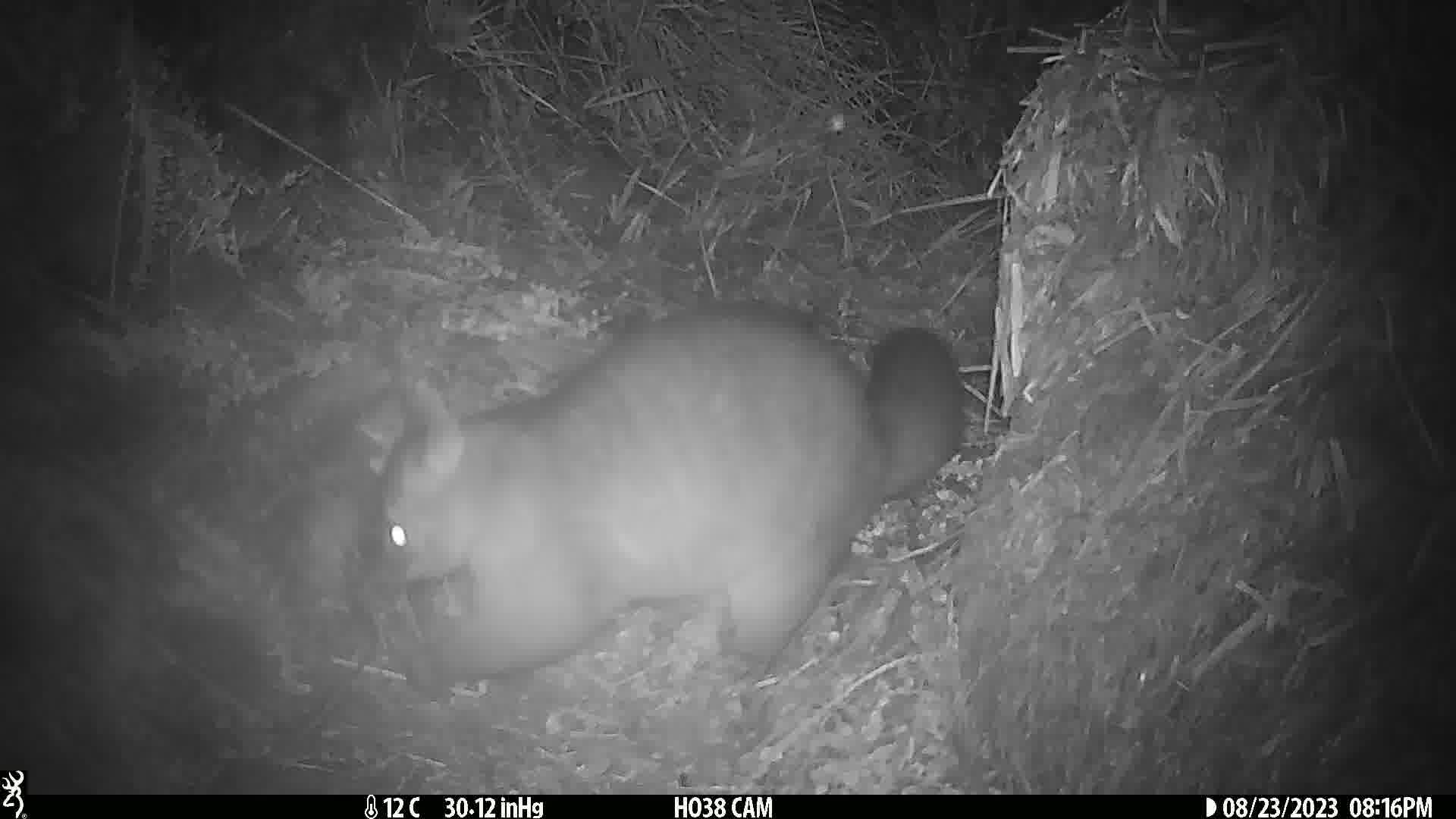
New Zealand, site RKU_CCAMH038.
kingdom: Animalia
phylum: Chordata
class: Mammalia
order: Diprotodontia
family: Phalangeridae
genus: Trichosurus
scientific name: Trichosurus vulpecula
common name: common brushtail possum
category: possum